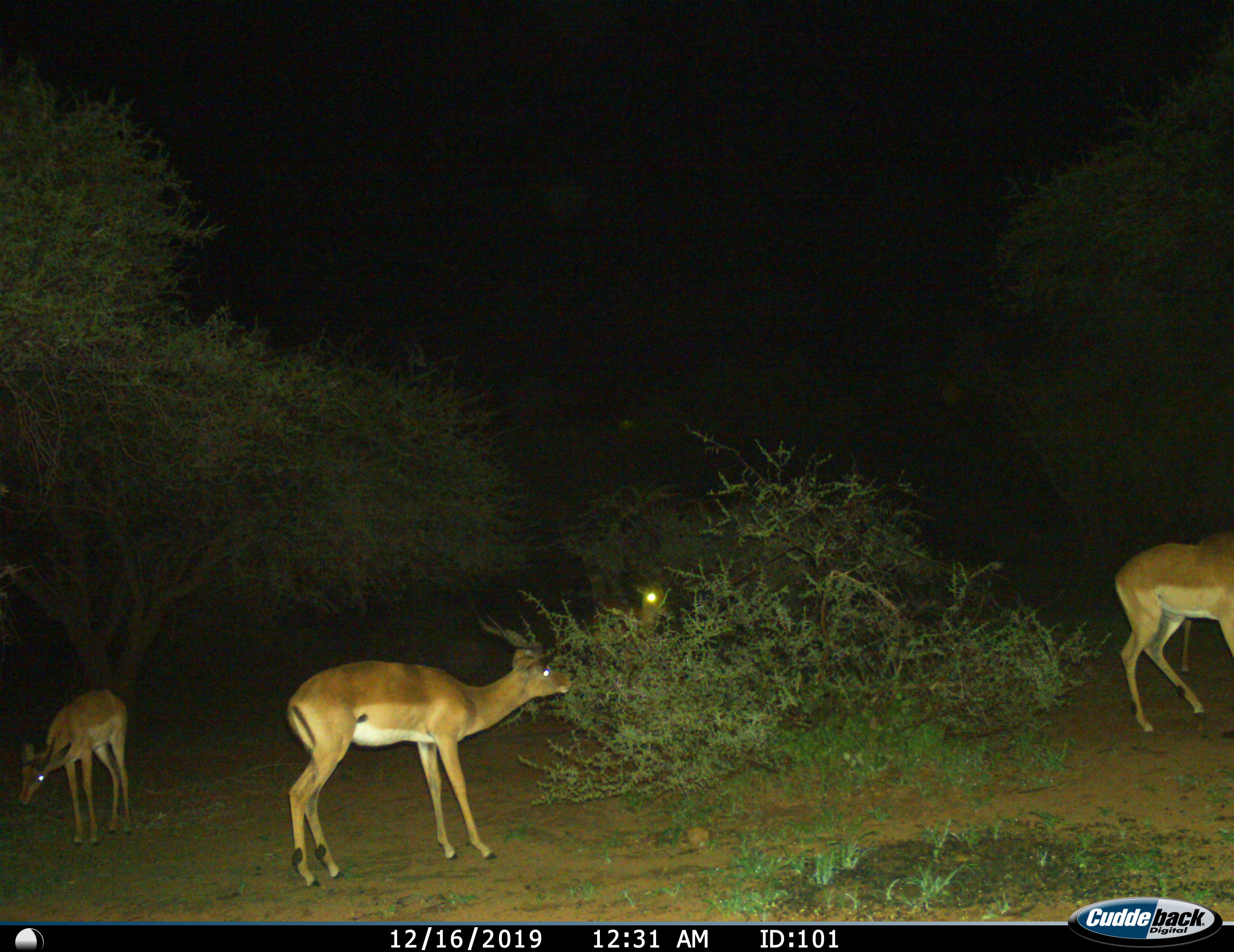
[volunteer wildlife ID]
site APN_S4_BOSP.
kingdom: Animalia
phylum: Chordata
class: Mammalia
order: Artiodactyla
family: Bovidae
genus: Aepyceros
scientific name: Aepyceros melampus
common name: impala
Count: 4.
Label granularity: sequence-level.